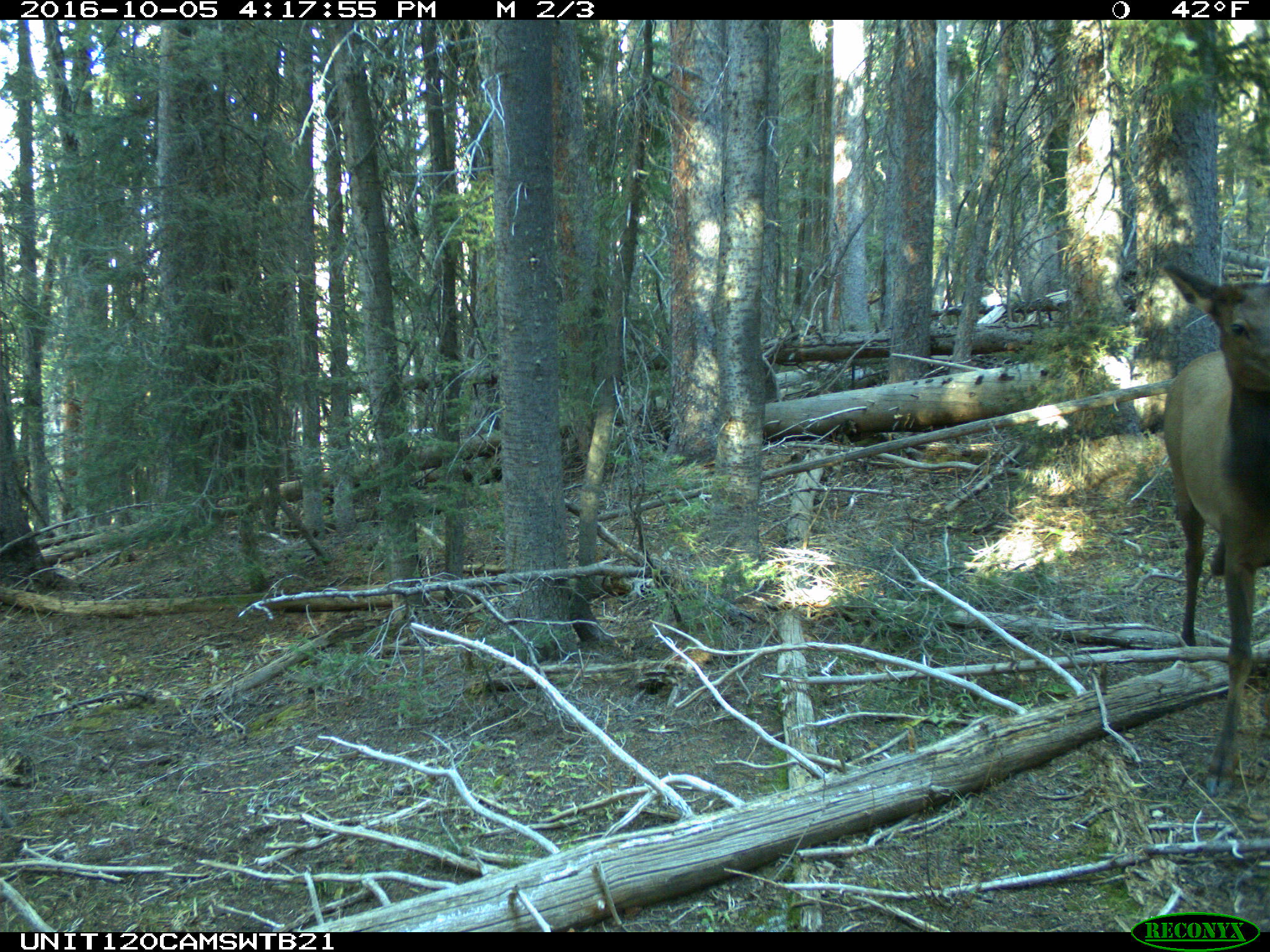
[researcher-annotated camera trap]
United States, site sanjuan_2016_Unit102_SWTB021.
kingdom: Animalia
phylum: Chordata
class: Mammalia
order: Artiodactyla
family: Cervidae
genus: Cervus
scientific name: Cervus elaphus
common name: red deer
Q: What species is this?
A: Cervus elaphus (red deer).